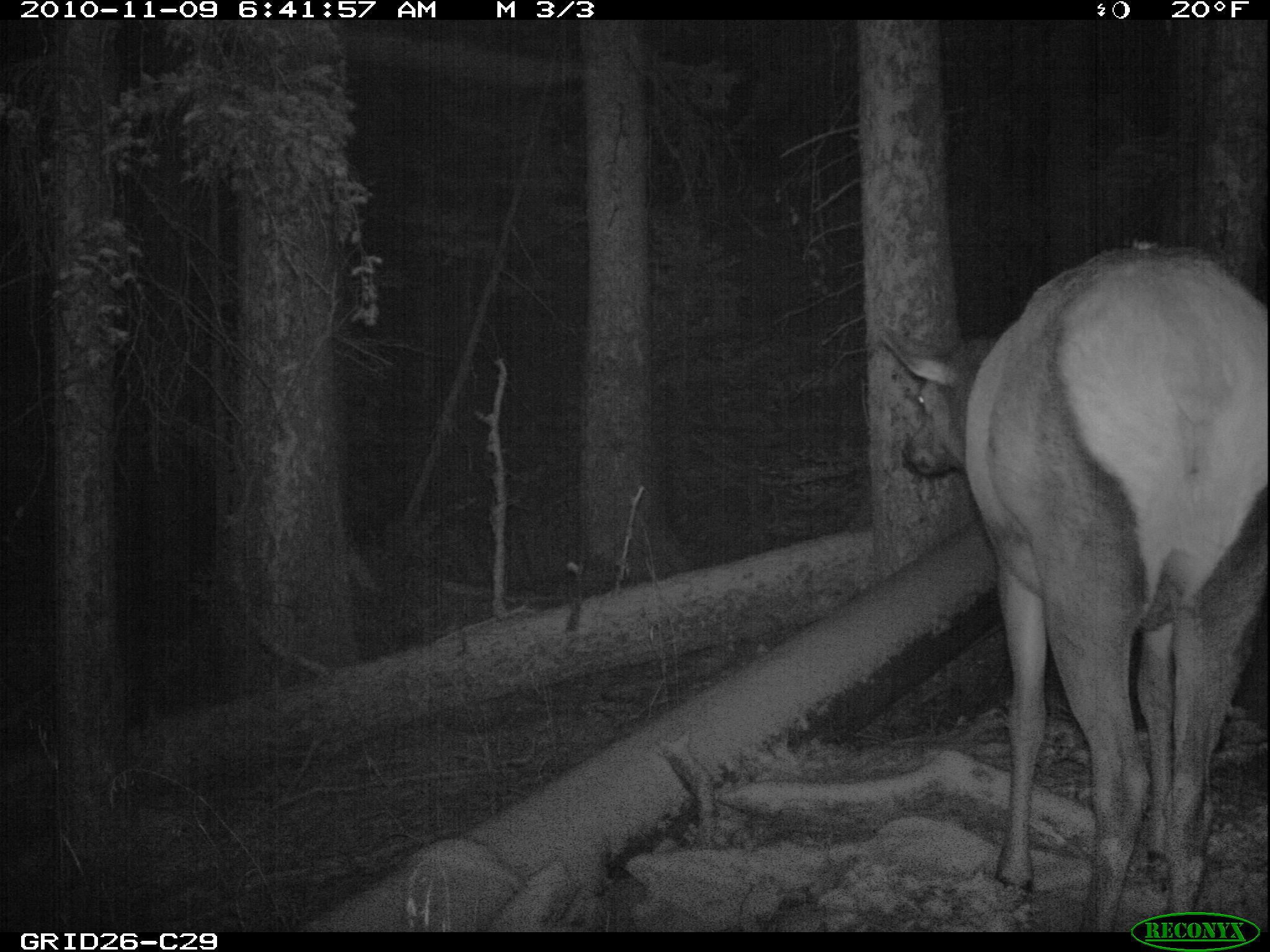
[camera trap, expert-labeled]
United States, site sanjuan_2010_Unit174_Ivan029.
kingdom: Animalia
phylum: Chordata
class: Mammalia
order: Artiodactyla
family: Cervidae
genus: Cervus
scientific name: Cervus elaphus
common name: red deer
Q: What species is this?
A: Cervus elaphus (red deer).